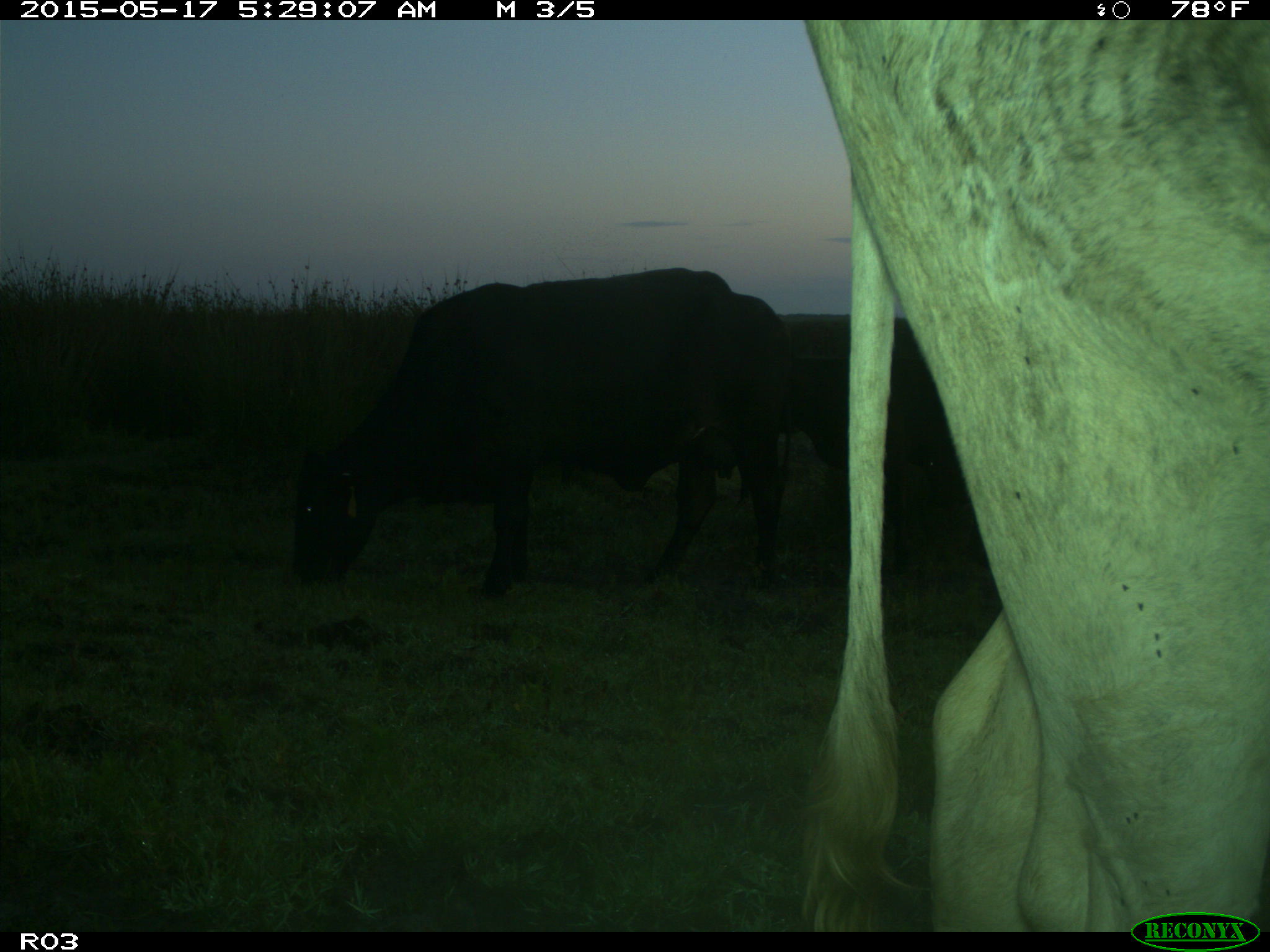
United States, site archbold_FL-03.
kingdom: Animalia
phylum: Chordata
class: Mammalia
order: Artiodactyla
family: Bovidae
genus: Bos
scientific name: Bos taurus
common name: domestic cow